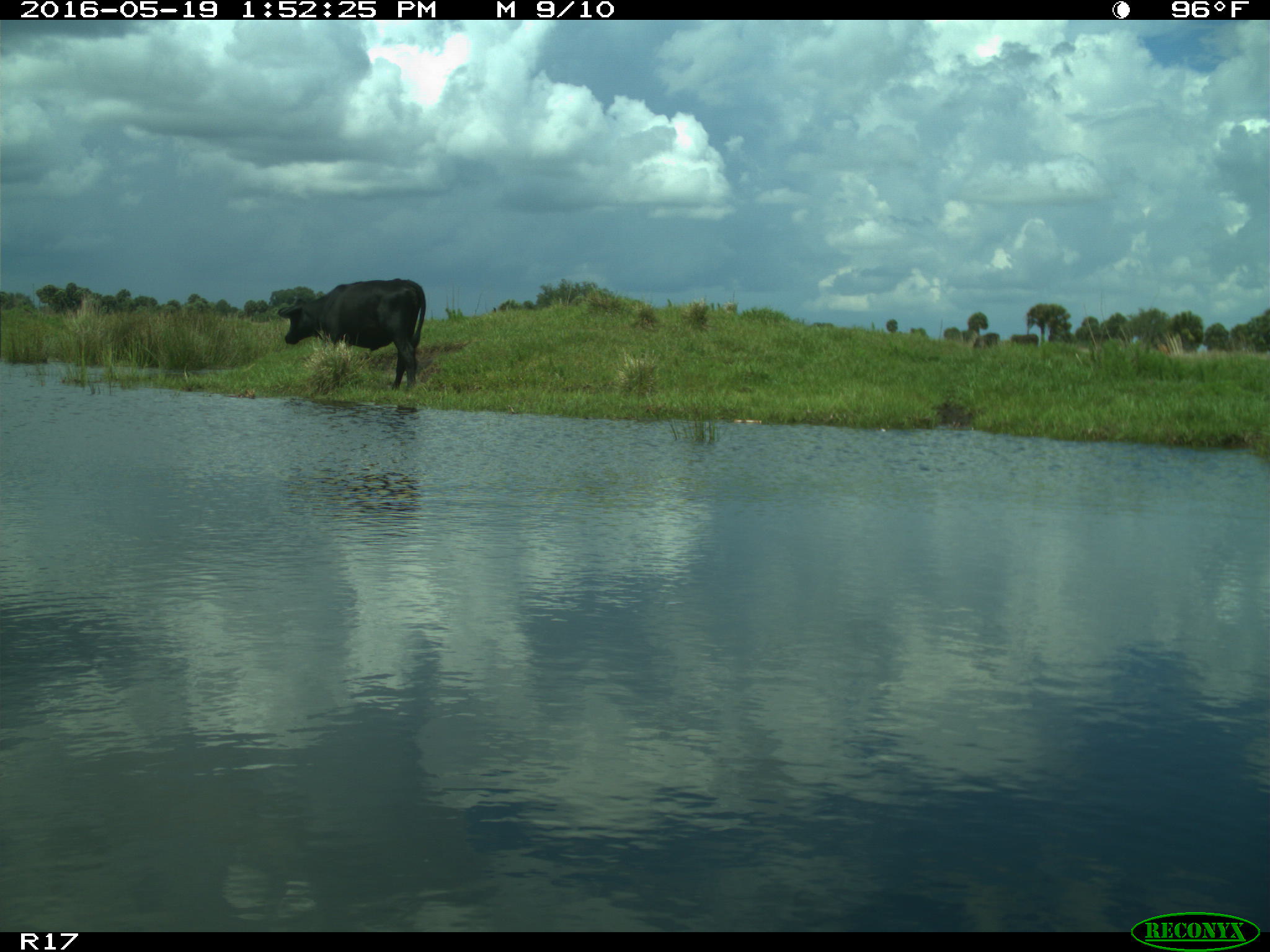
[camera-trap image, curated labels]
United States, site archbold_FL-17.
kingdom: Animalia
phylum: Chordata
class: Mammalia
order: Artiodactyla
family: Bovidae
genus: Bos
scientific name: Bos taurus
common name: domestic cow